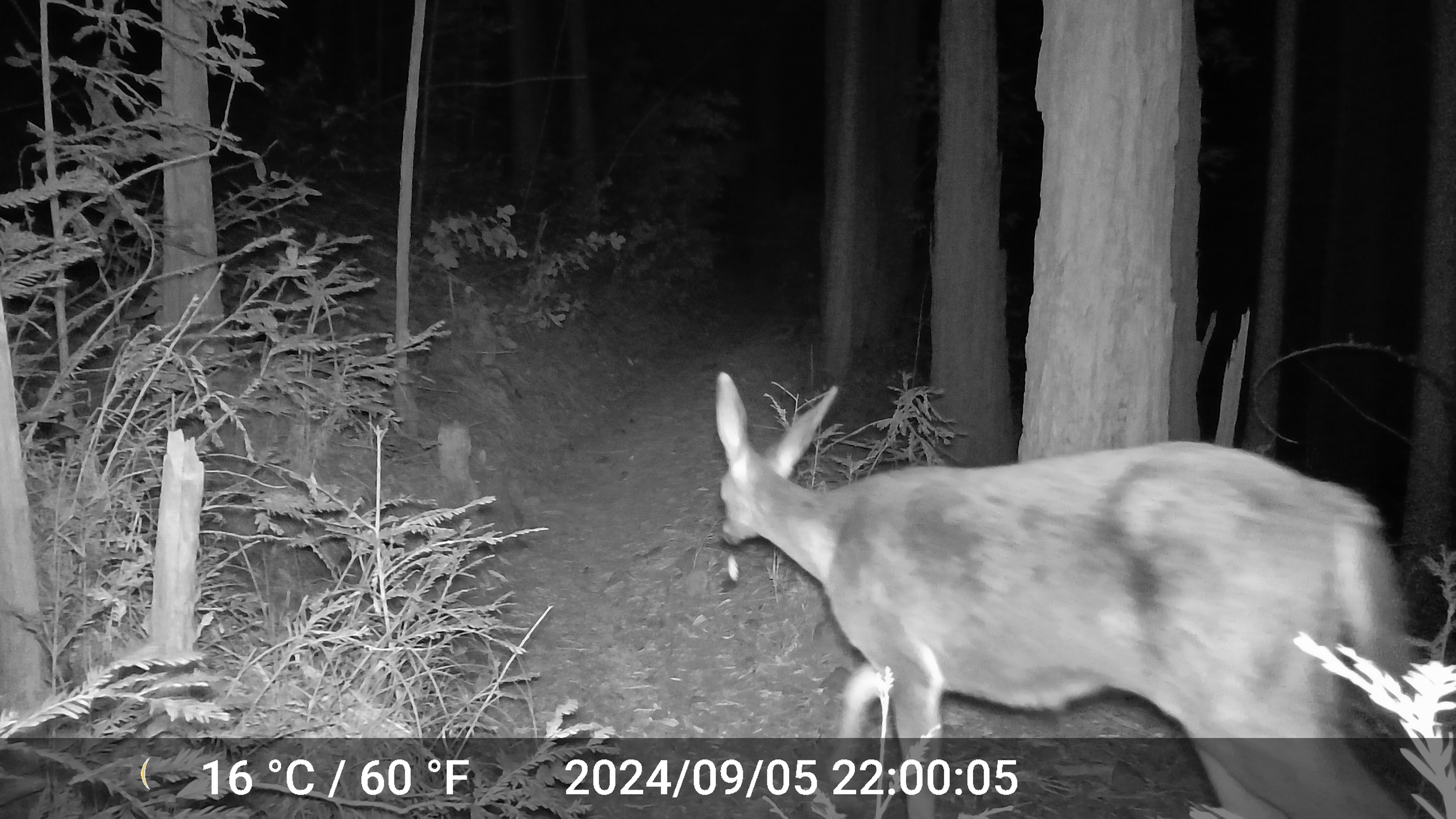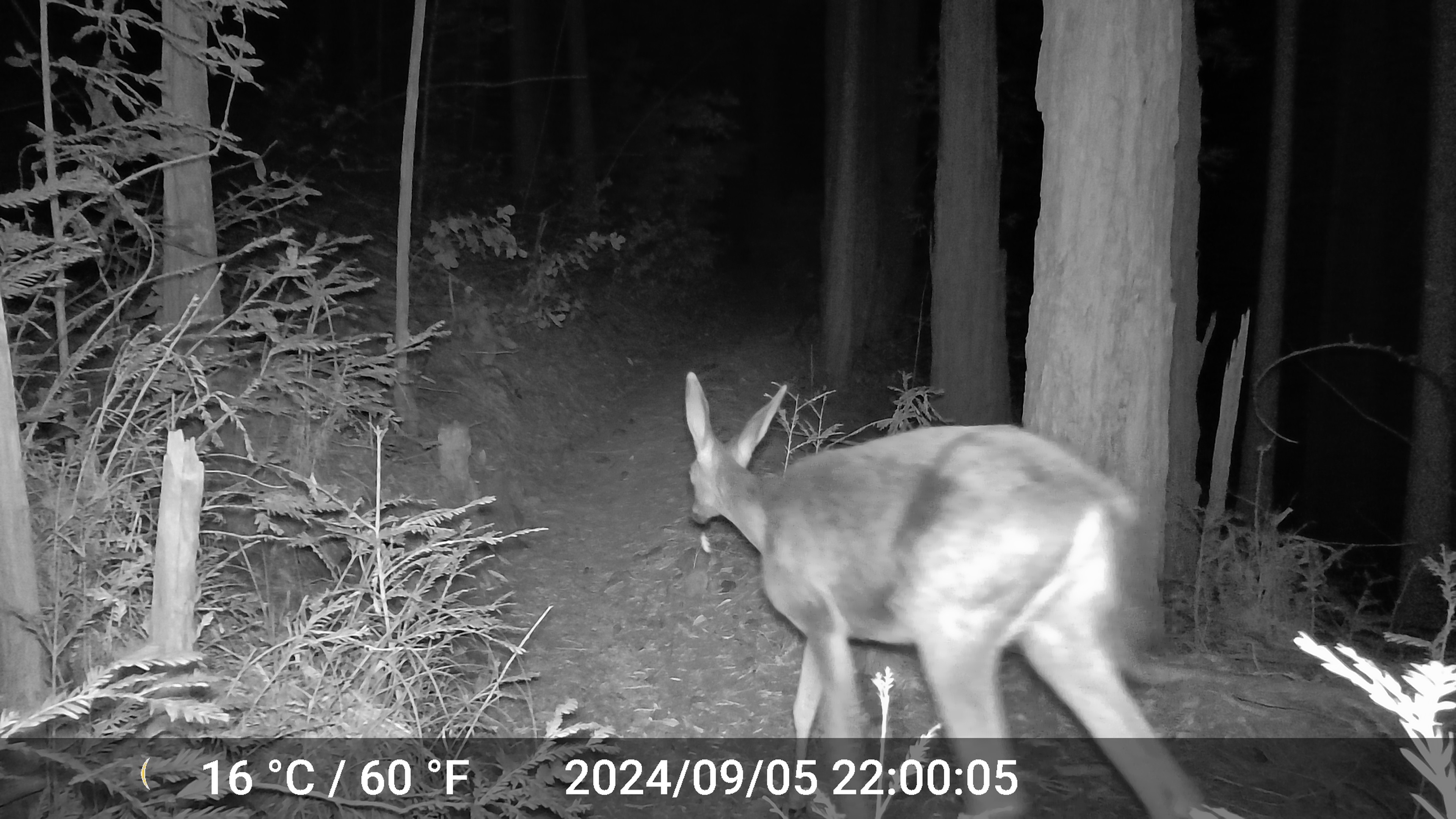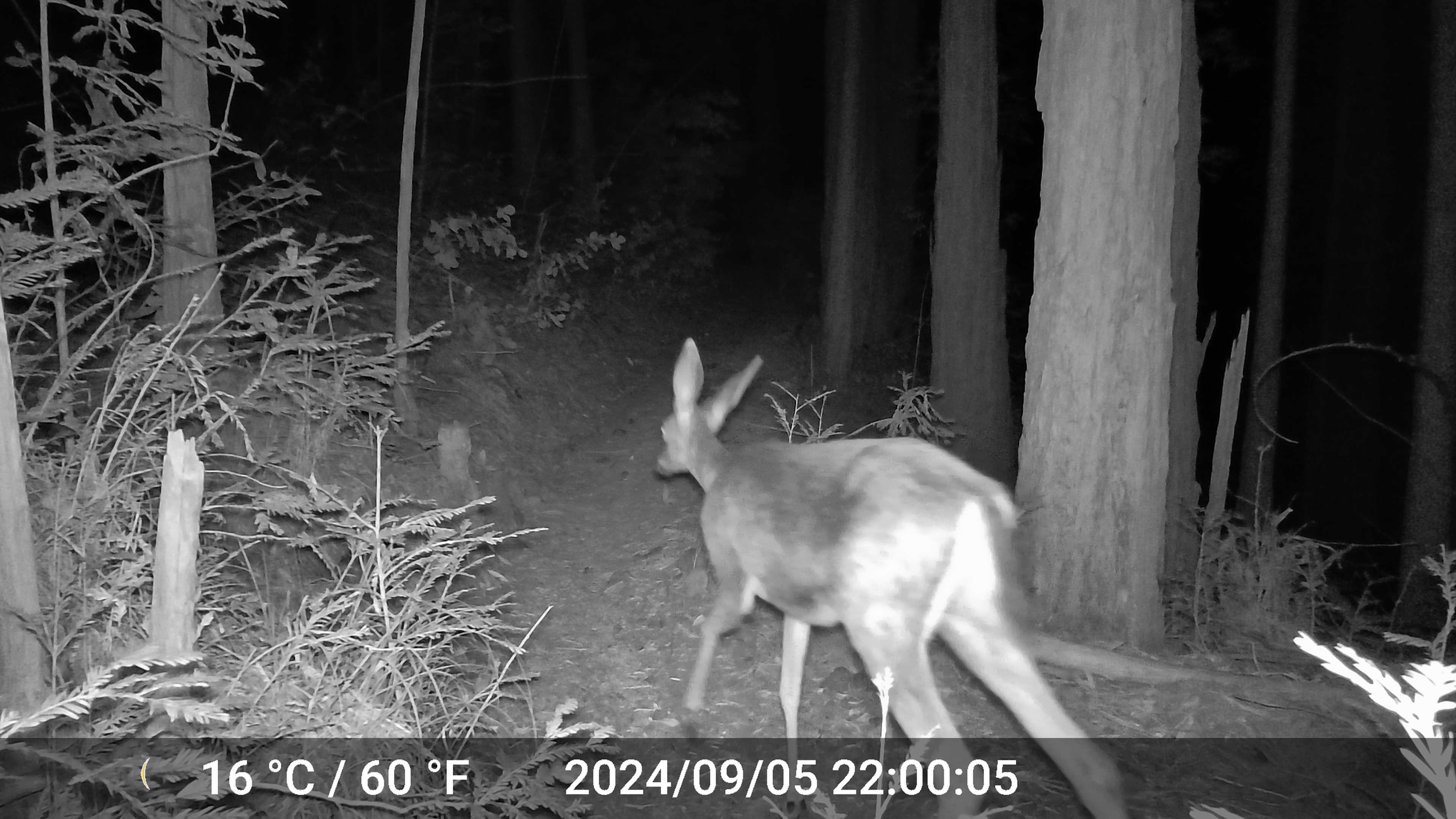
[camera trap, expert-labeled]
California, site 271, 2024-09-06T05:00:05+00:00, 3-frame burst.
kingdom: Animalia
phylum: Chordata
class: Mammalia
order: Artiodactyla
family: Cervidae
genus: Odocoileus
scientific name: Odocoileus hemionus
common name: mule deer